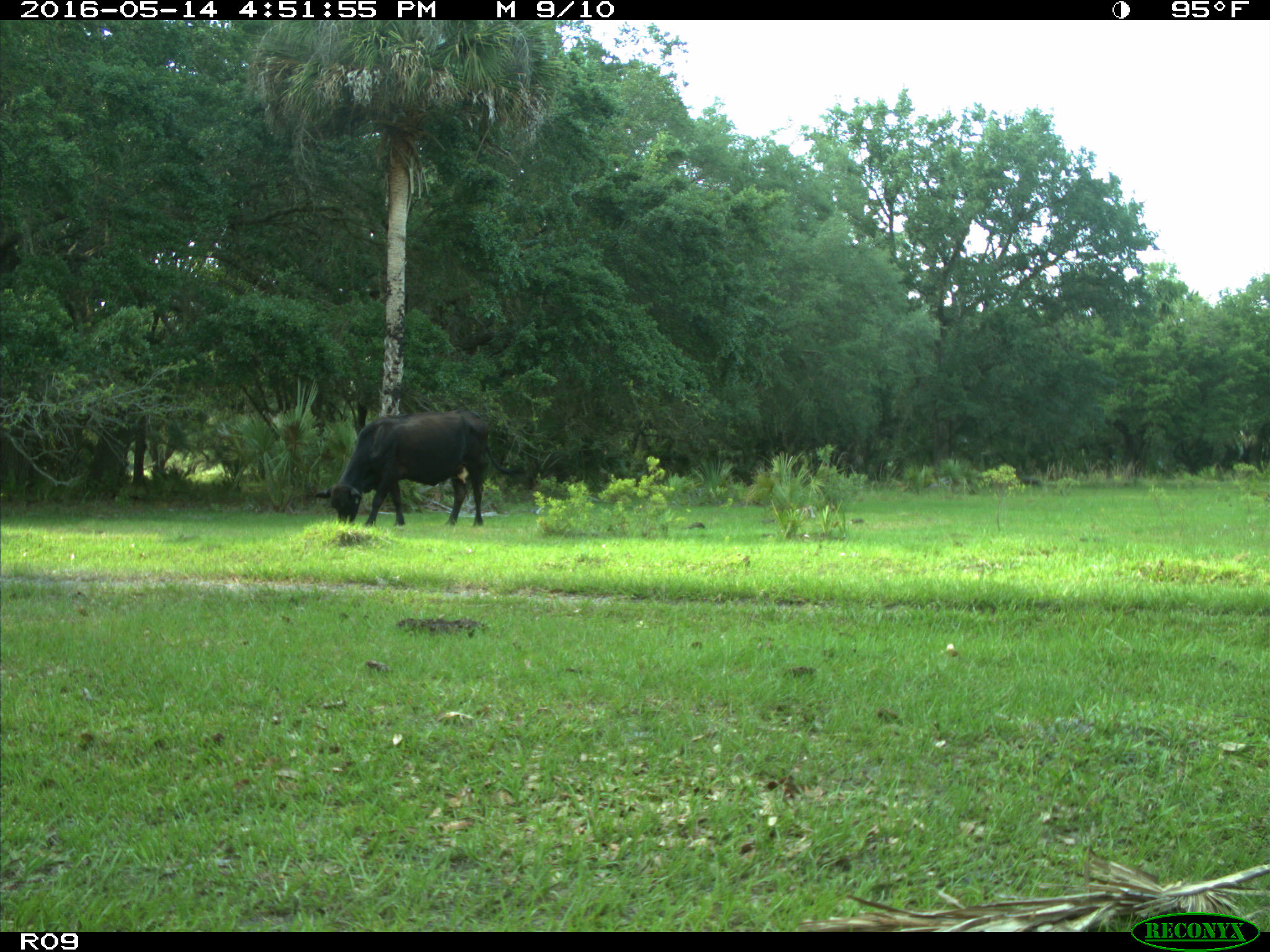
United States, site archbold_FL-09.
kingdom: Animalia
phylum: Chordata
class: Mammalia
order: Artiodactyla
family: Bovidae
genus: Bos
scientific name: Bos taurus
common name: domestic cow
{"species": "Bos taurus (domestic cow)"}